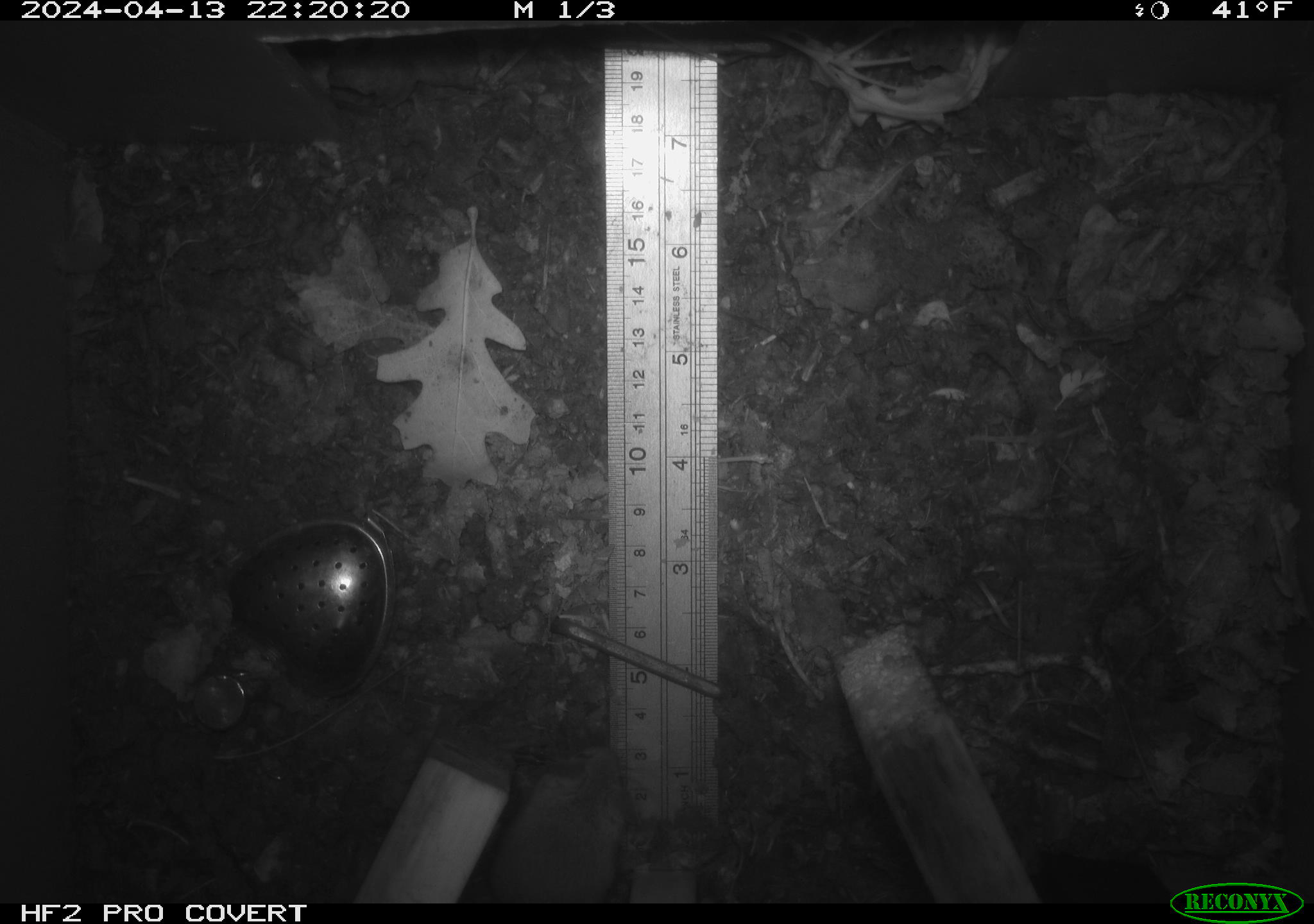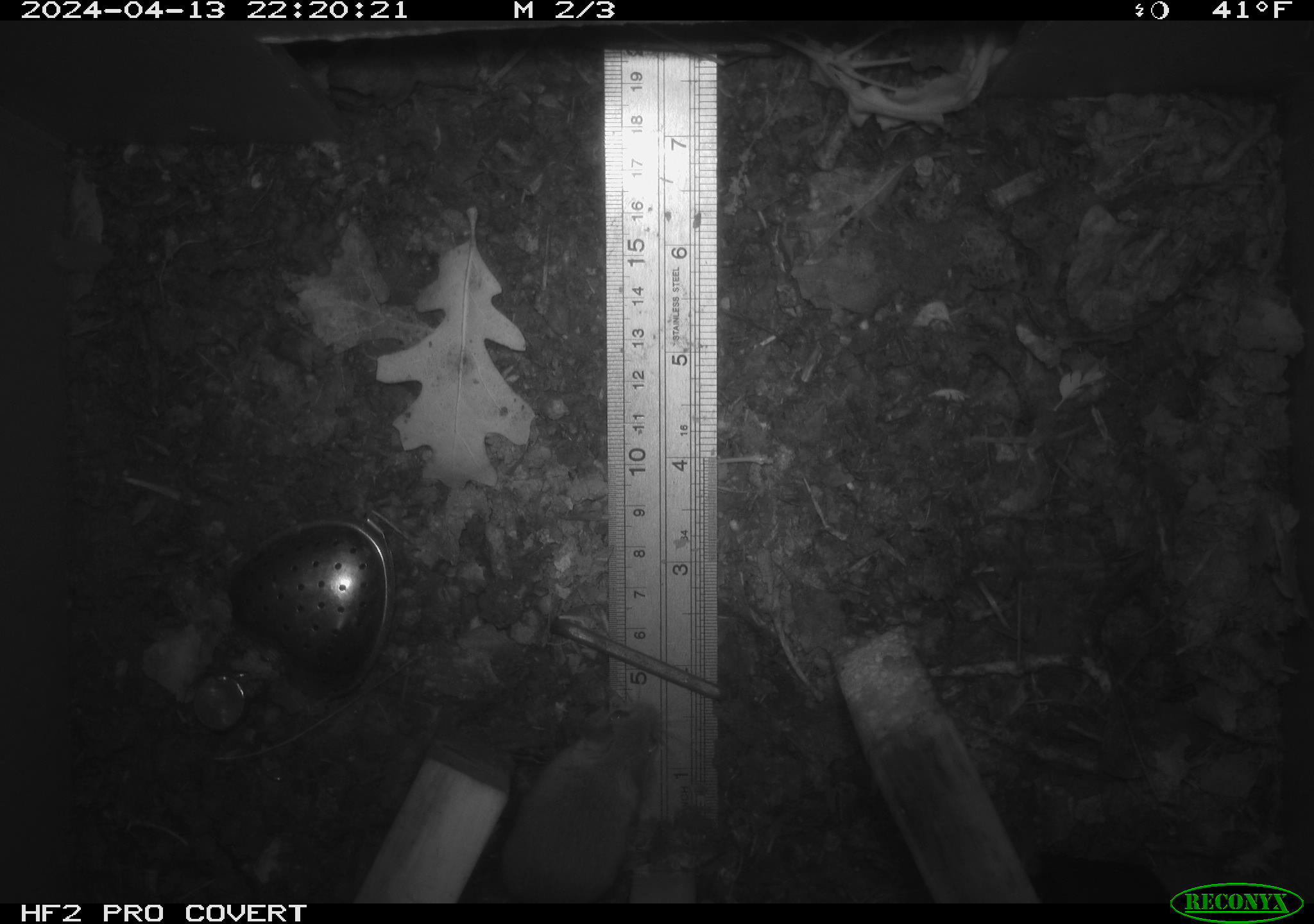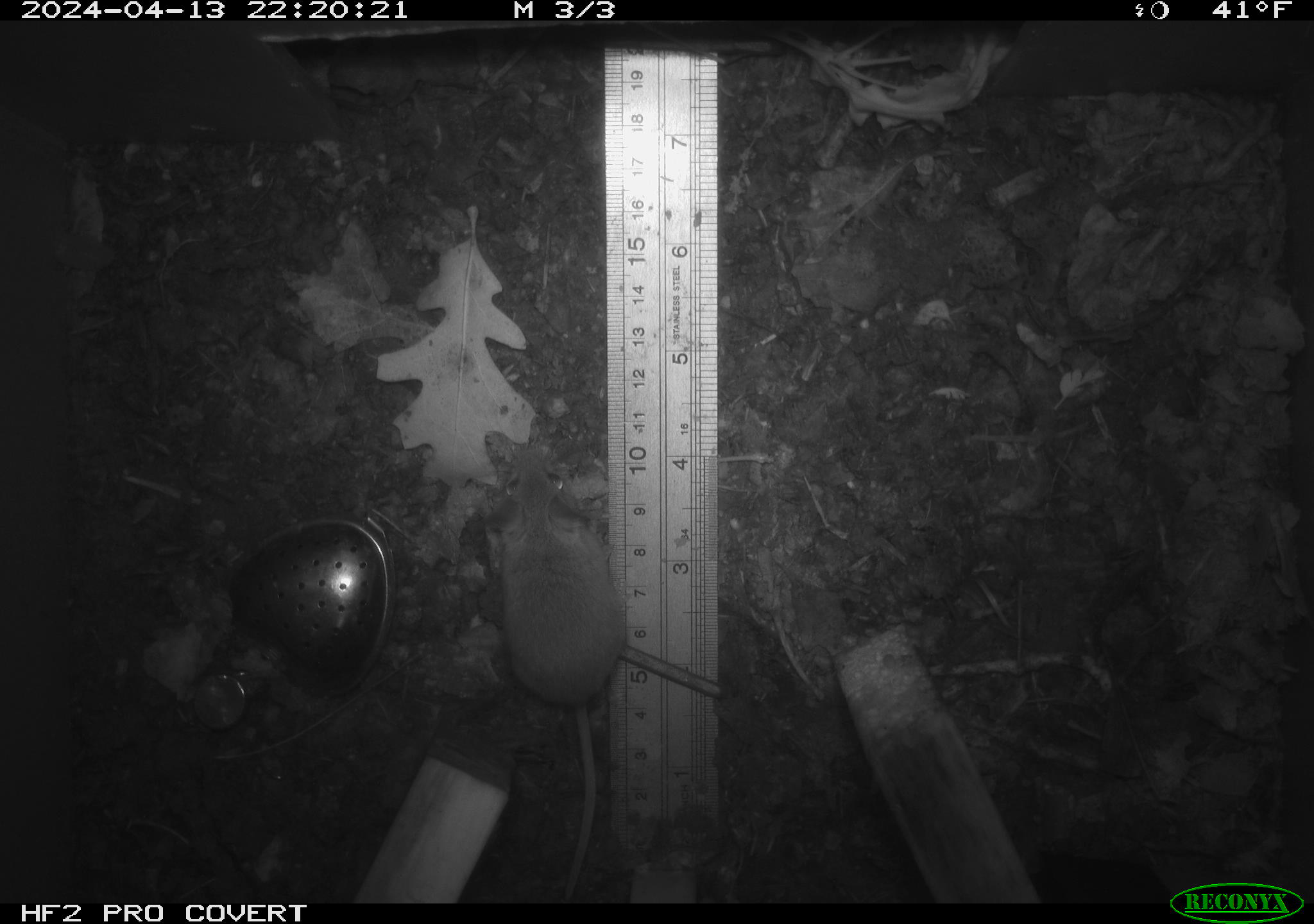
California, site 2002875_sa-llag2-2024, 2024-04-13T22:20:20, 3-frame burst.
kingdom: Animalia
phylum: Chordata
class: Mammalia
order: Rodentia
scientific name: Rodentia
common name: mouse species